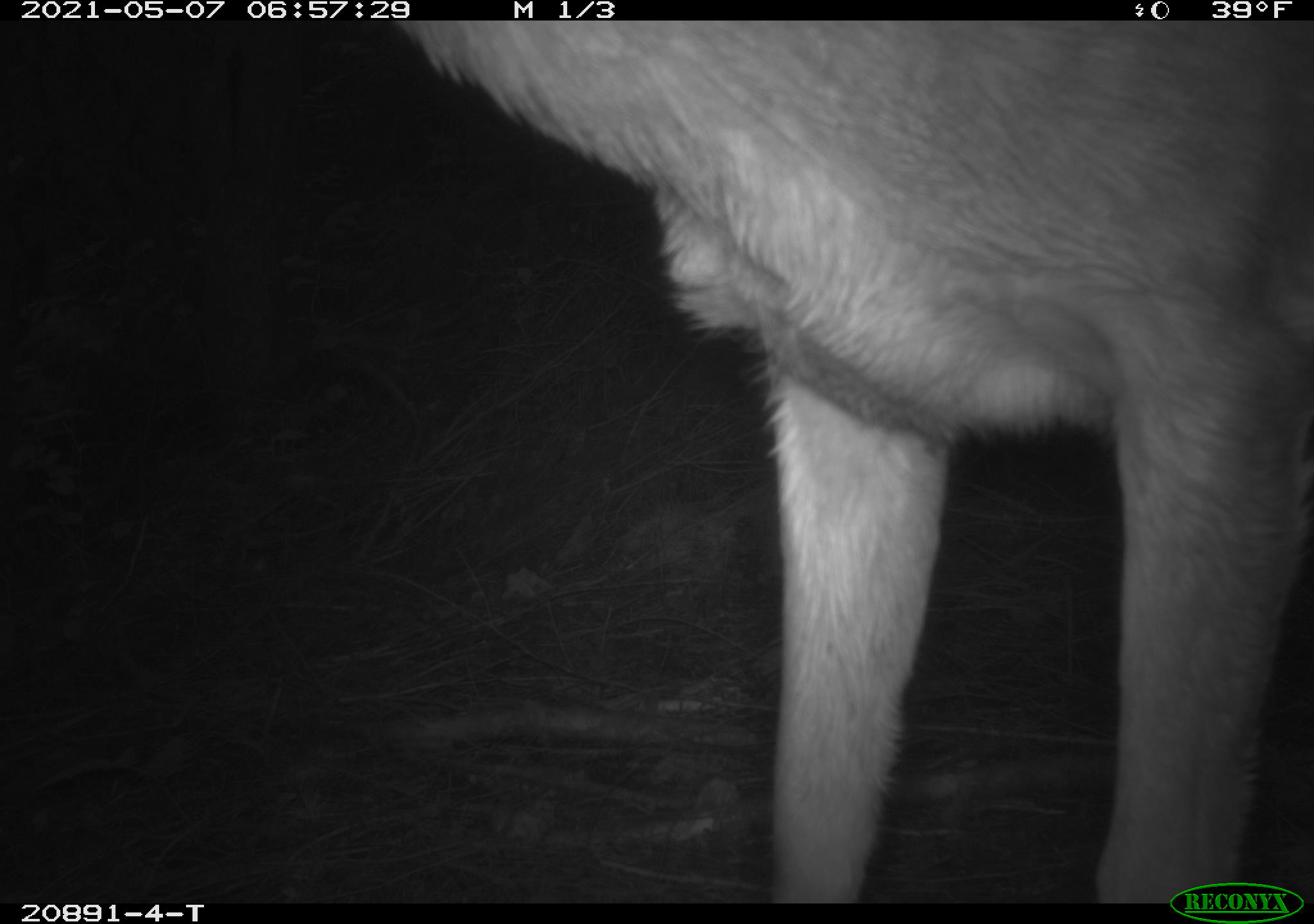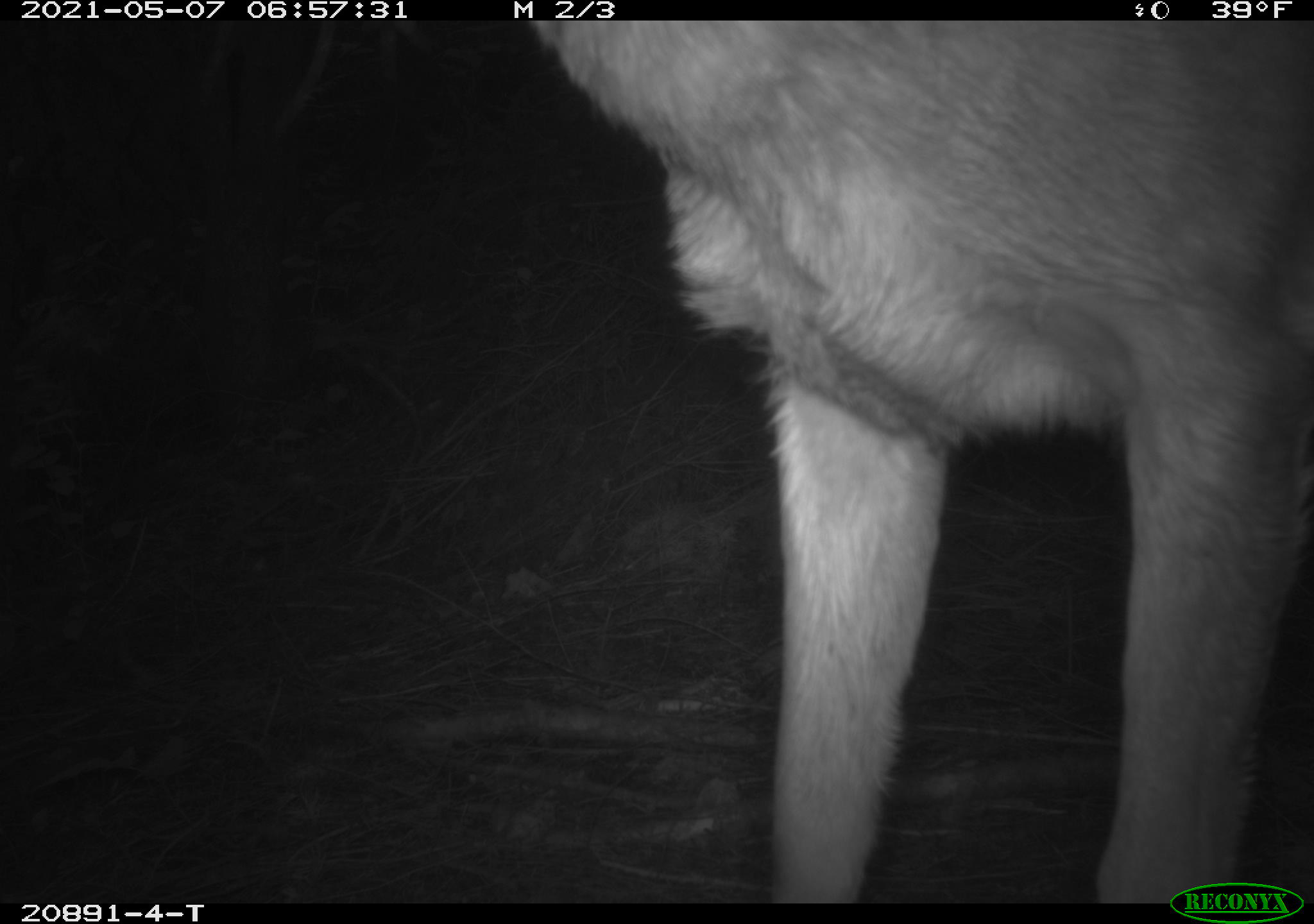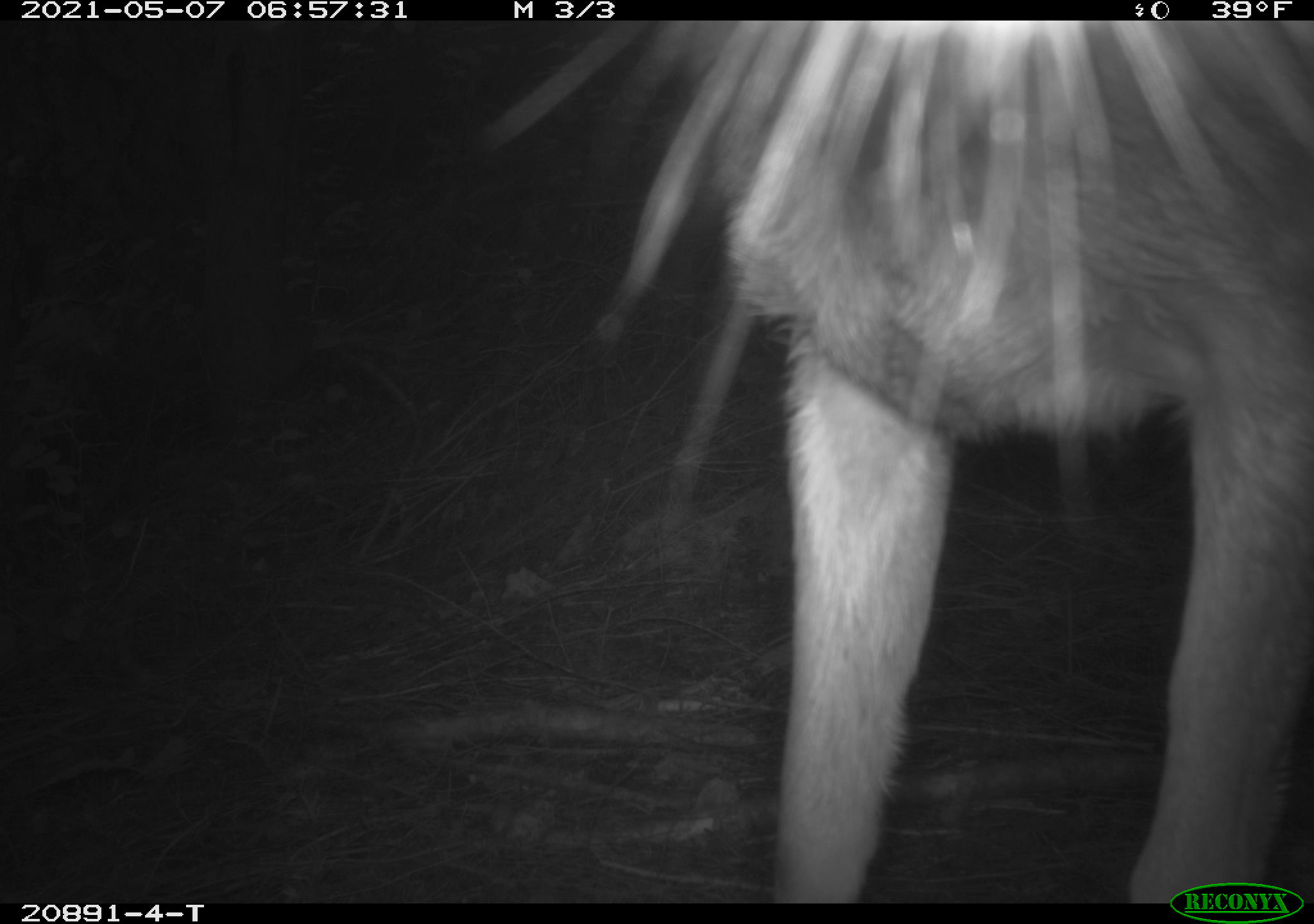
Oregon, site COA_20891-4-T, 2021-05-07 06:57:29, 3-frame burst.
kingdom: Animalia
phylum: Chordata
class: Mammalia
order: Artiodactyla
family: Cervidae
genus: Odocoileus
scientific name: Odocoileus hemionus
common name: black-tailed deer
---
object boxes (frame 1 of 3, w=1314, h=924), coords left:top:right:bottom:
black-tailed deer: 392:26:1302:874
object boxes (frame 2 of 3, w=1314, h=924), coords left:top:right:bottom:
black-tailed deer: 522:24:1308:873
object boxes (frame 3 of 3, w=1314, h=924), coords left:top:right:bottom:
black-tailed deer: 584:23:1301:874